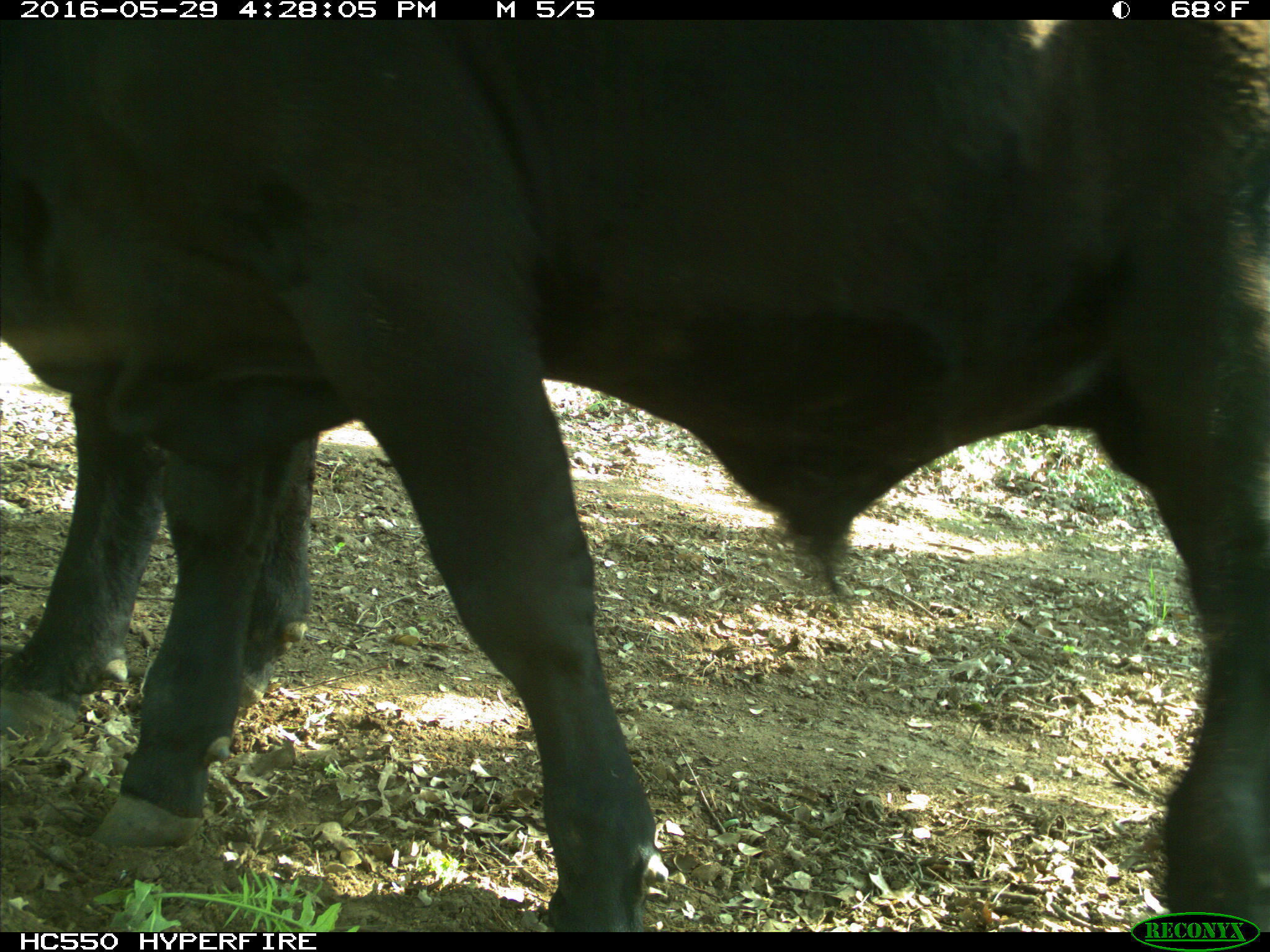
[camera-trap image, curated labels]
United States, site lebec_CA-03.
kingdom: Animalia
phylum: Chordata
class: Mammalia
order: Artiodactyla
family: Bovidae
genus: Bos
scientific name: Bos taurus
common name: domestic cow